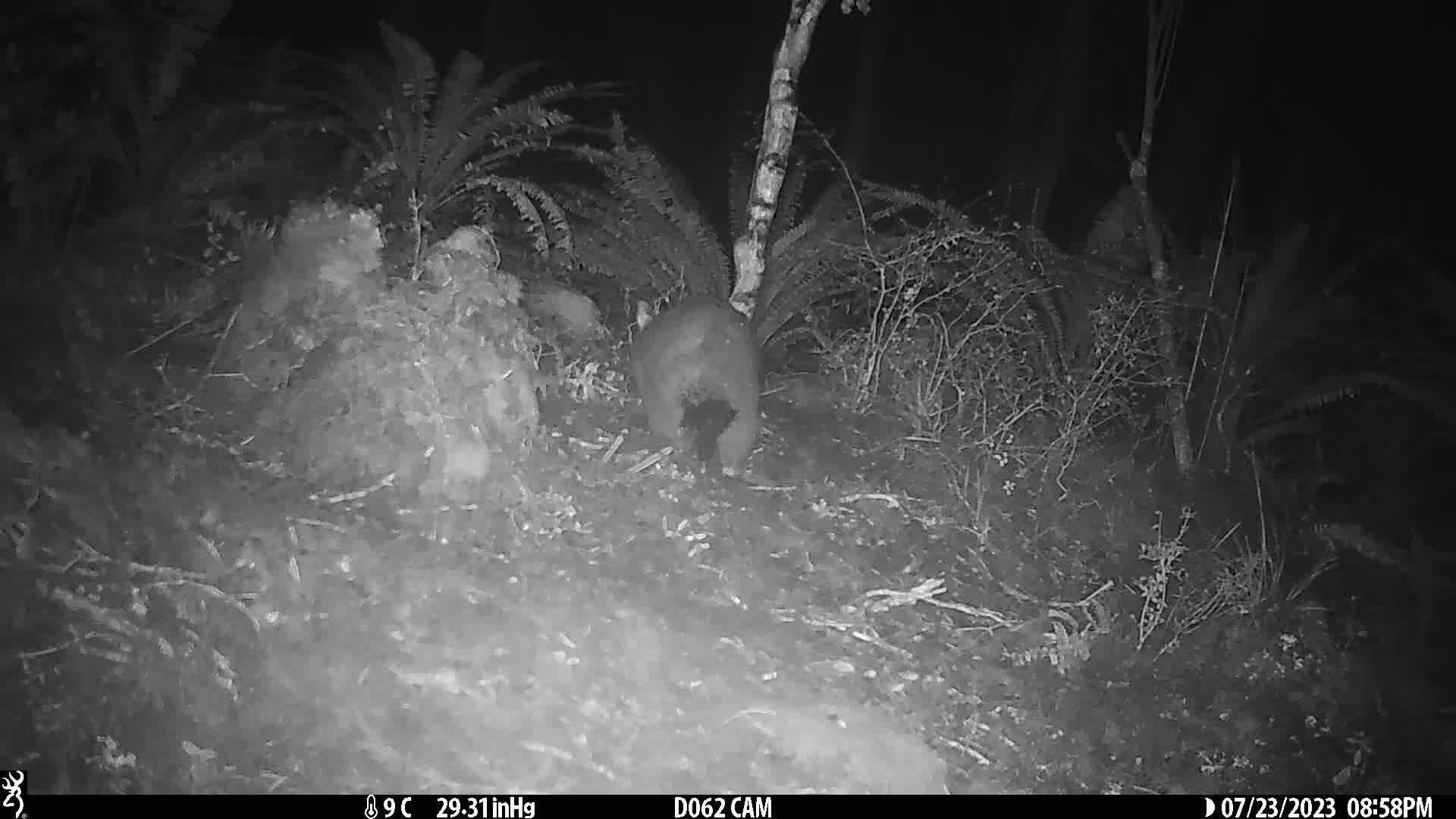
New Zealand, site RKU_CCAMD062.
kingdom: Animalia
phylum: Chordata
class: Mammalia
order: Diprotodontia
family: Phalangeridae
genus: Trichosurus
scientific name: Trichosurus vulpecula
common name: common brushtail possum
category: possum